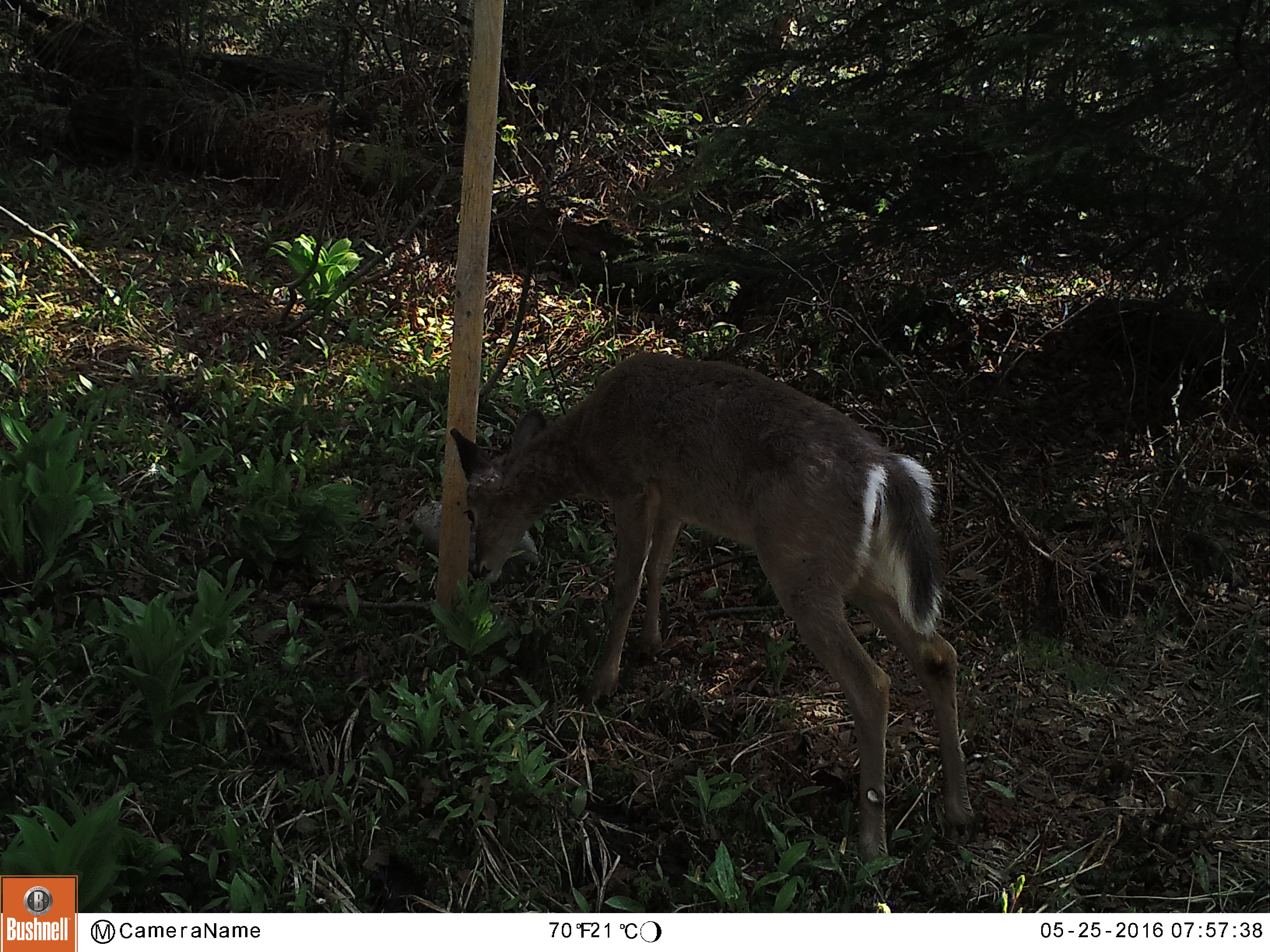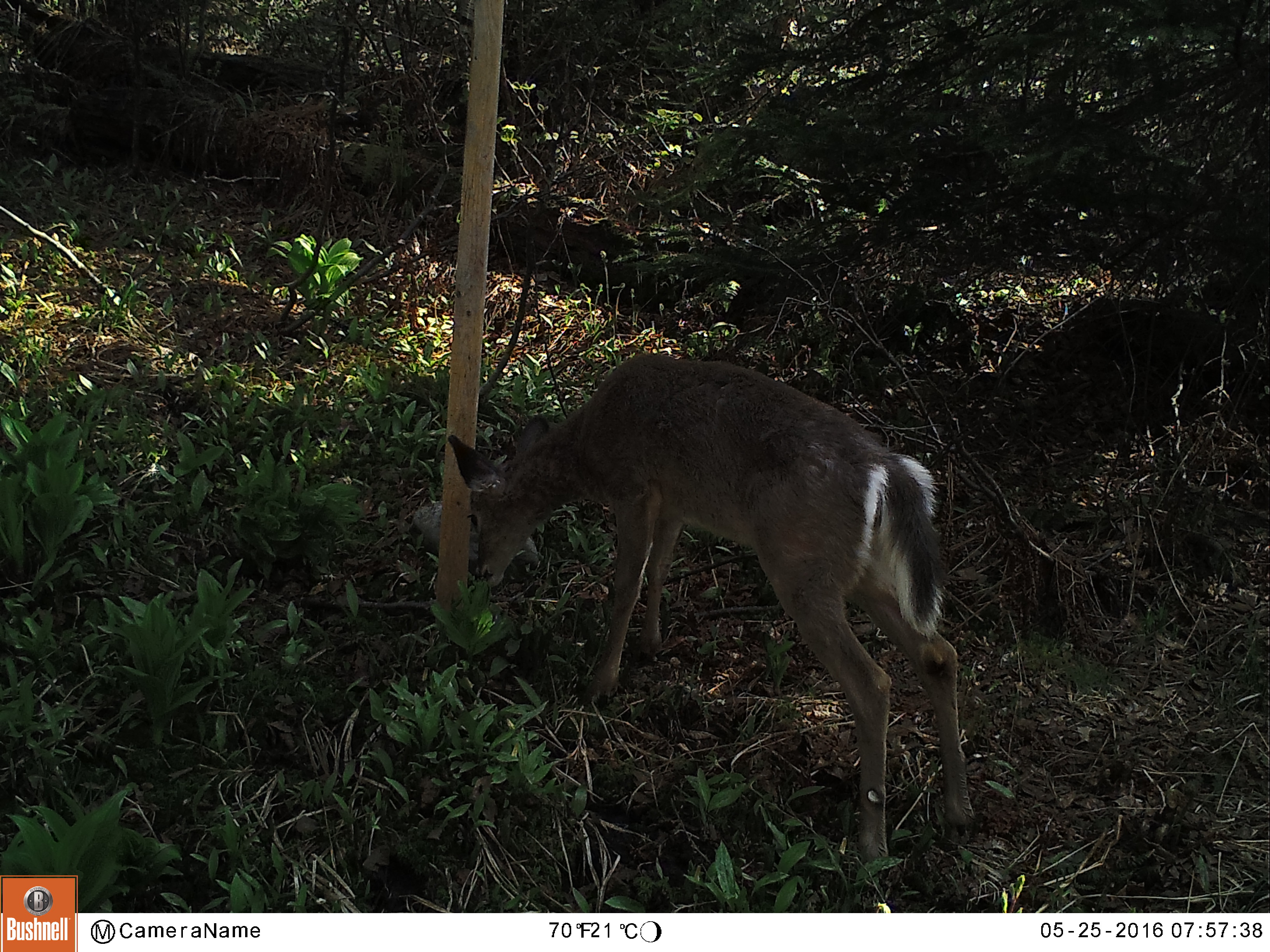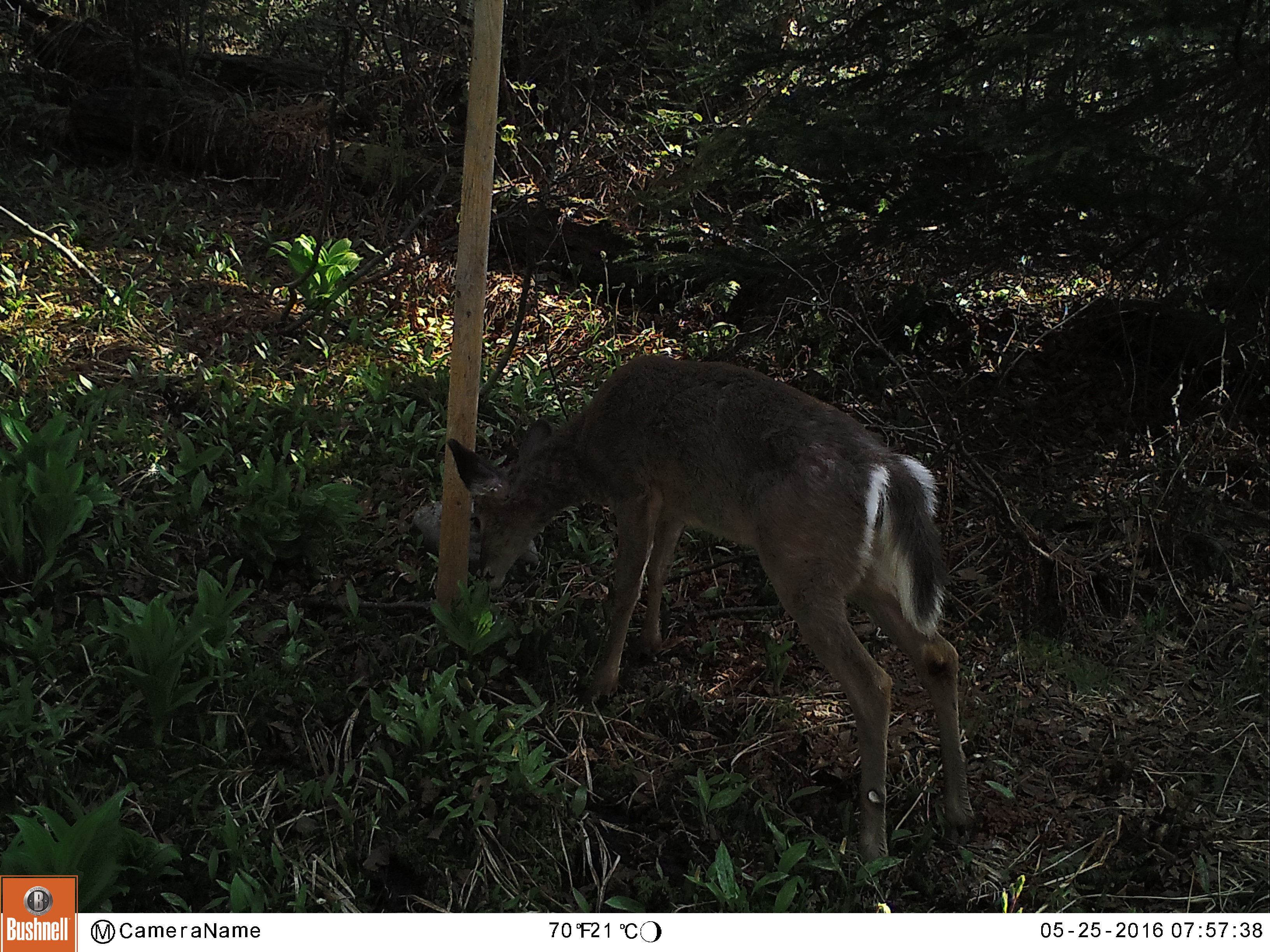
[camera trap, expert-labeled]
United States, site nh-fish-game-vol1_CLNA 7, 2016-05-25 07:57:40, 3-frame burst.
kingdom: Animalia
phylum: Chordata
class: Mammalia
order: Artiodactyla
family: Cervidae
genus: Odocoileus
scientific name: Odocoileus virginianus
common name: white-tailed deer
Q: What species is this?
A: White-tailed deer (Odocoileus virginianus).